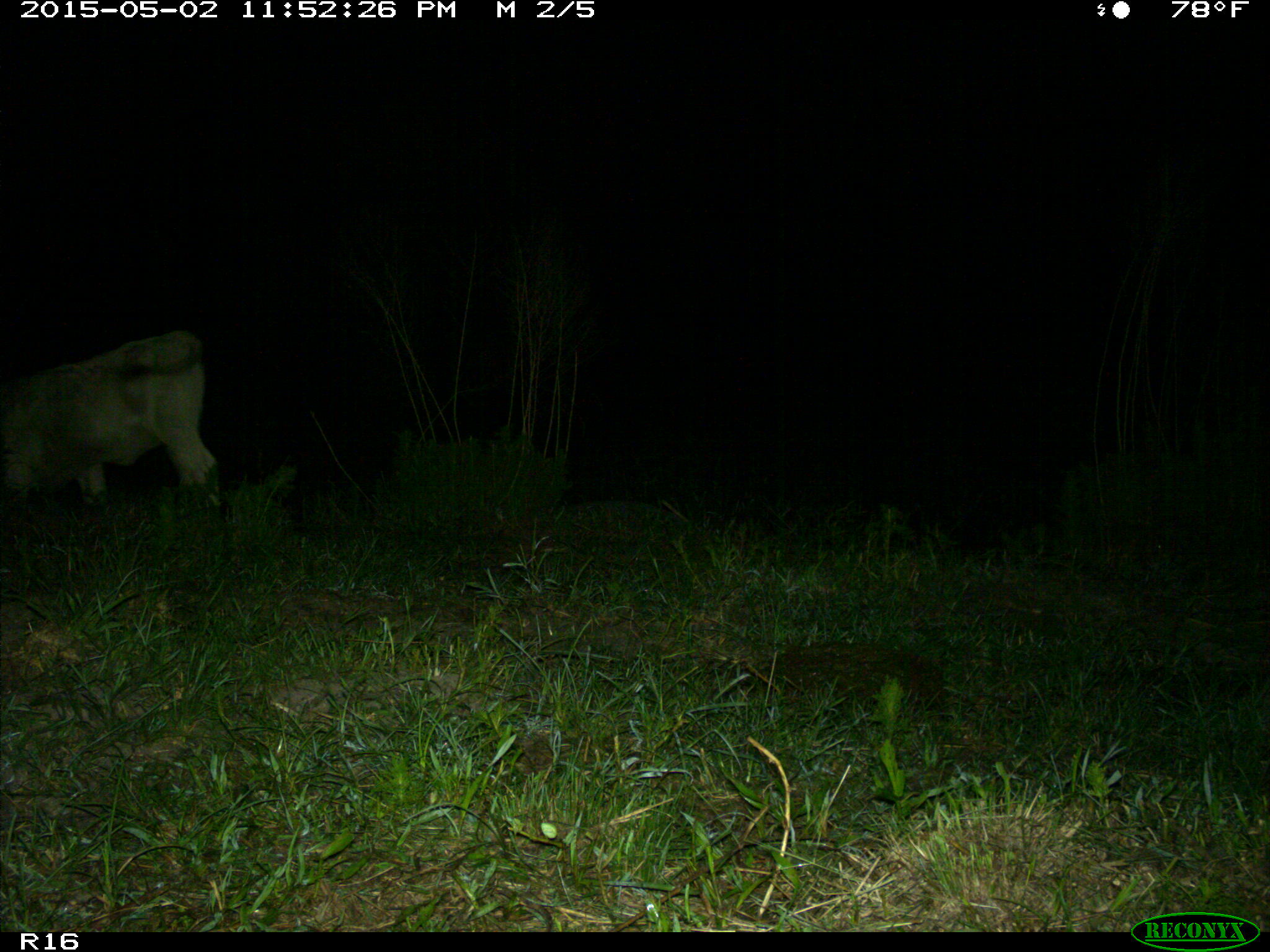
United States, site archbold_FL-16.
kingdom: Animalia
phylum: Chordata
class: Mammalia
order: Artiodactyla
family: Bovidae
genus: Bos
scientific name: Bos taurus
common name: domestic cow